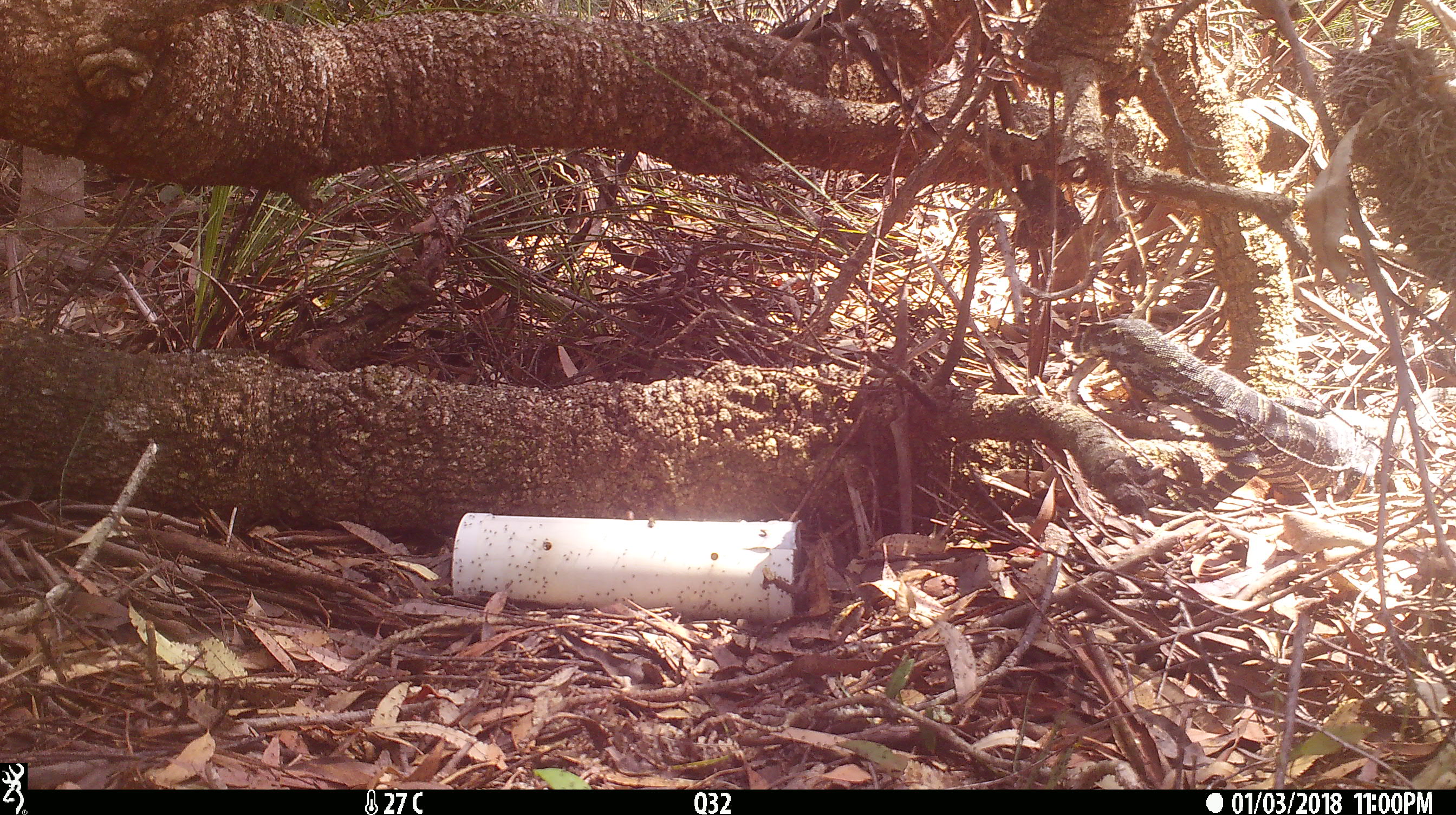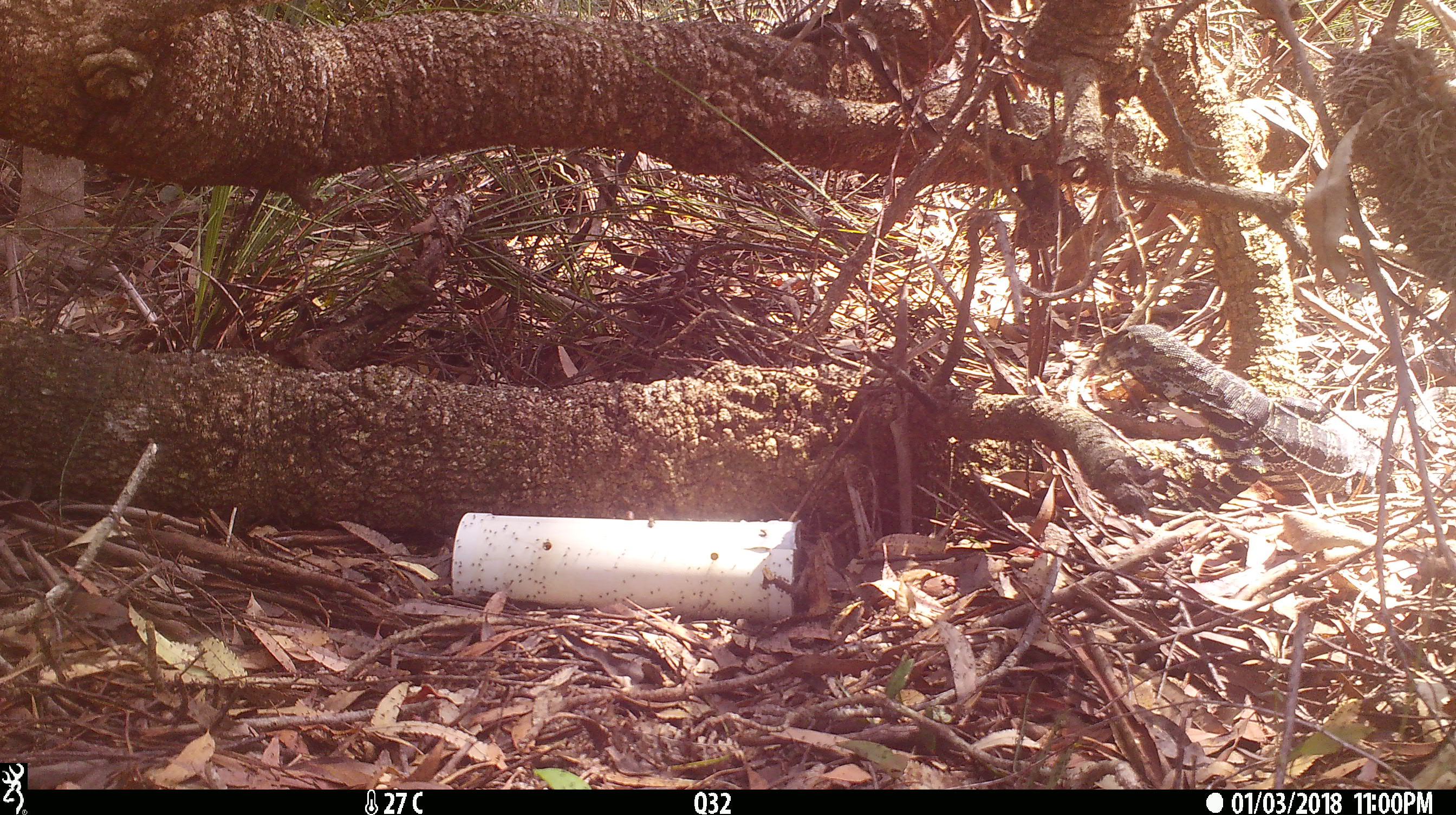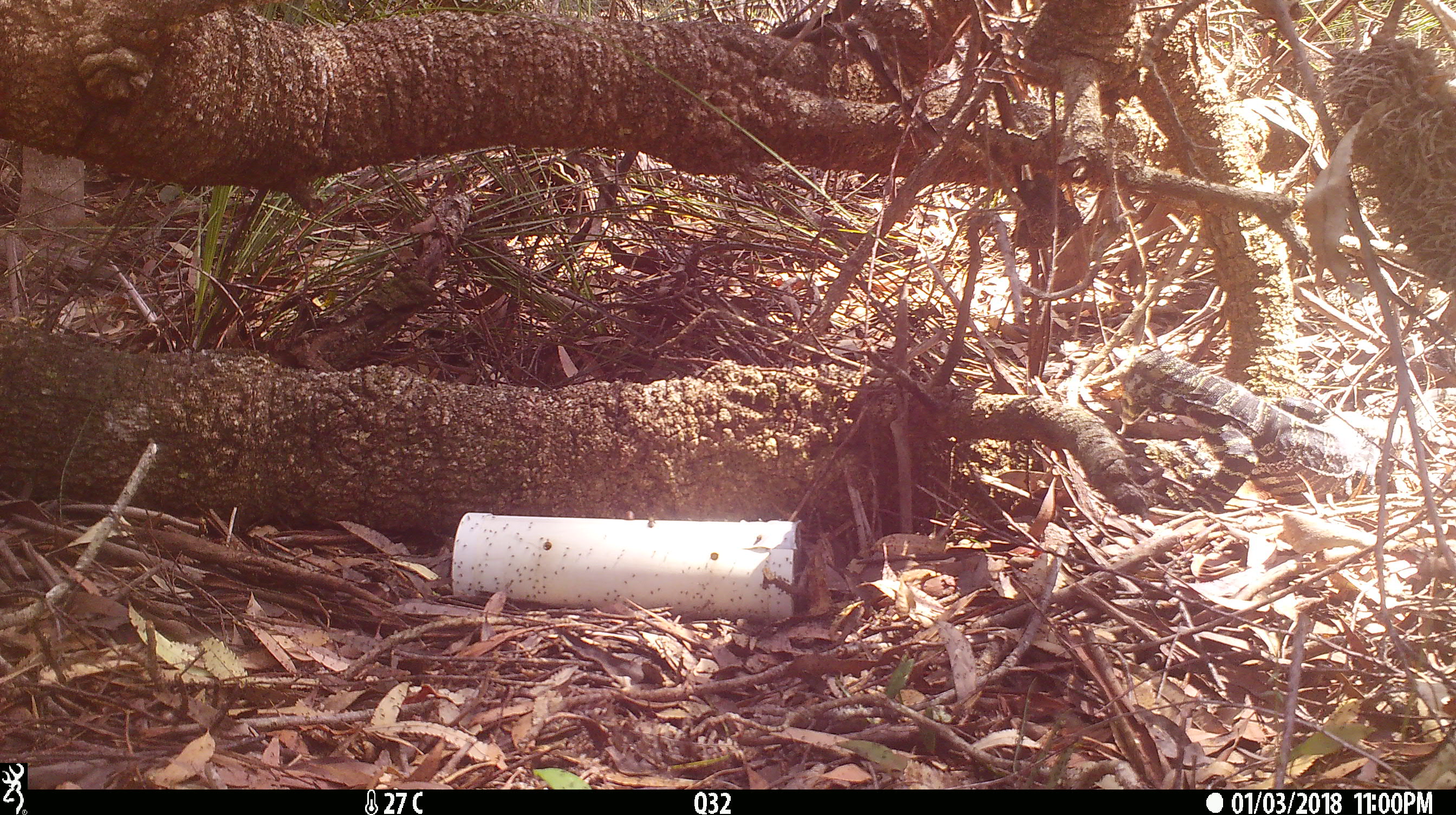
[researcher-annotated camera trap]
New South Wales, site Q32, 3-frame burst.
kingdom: Animalia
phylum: Chordata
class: Reptilia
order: Squamata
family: Varanidae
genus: Varanus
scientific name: Varanus varius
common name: lace monitor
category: goanna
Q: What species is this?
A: Goanna (lace monitor) (Varanus varius).